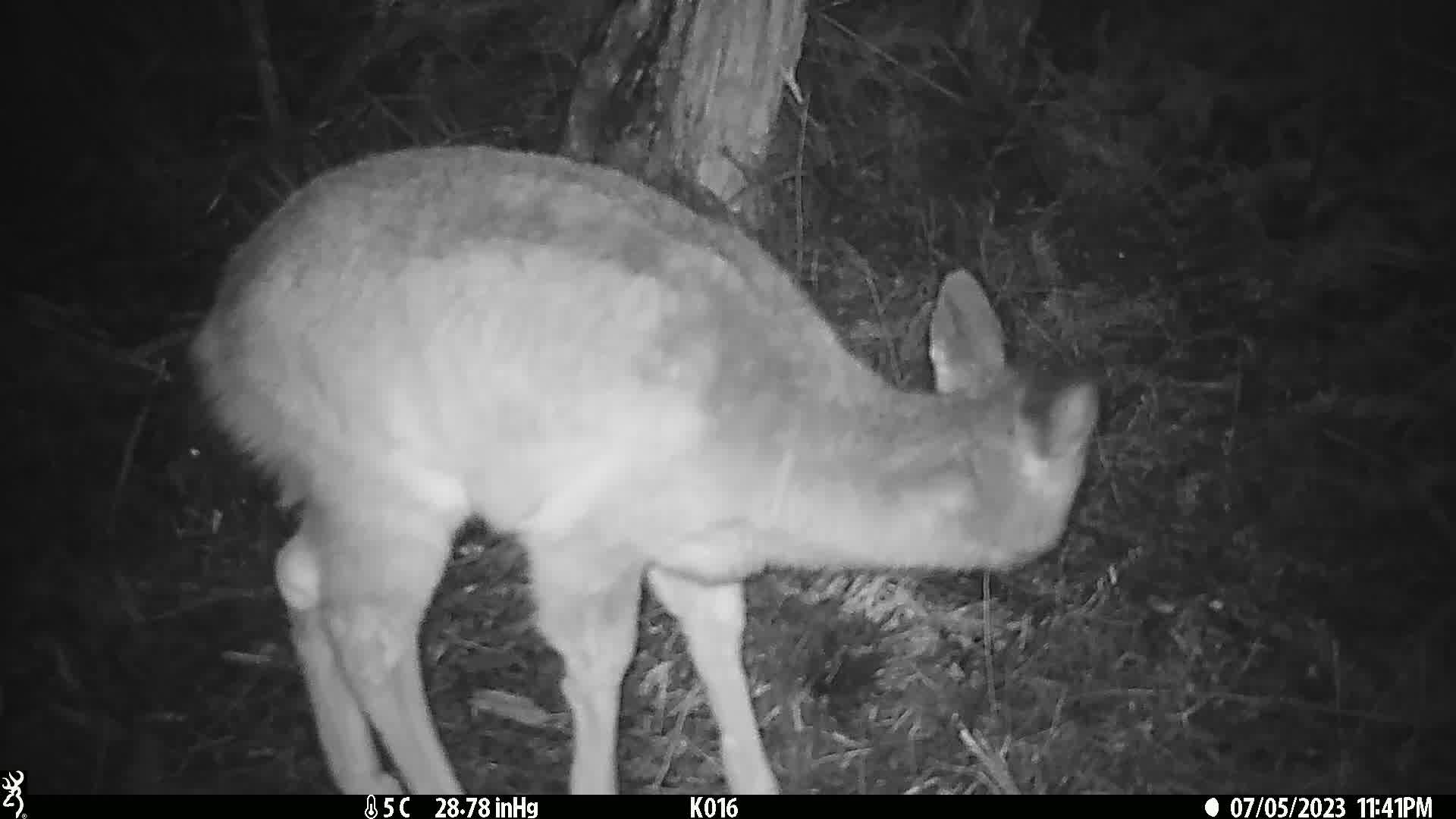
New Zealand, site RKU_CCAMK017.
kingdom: Animalia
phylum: Chordata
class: Mammalia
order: Artiodactyla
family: Cervidae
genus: Odocoileus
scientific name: Odocoileus virginianus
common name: white-tailed deer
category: white tailed deer